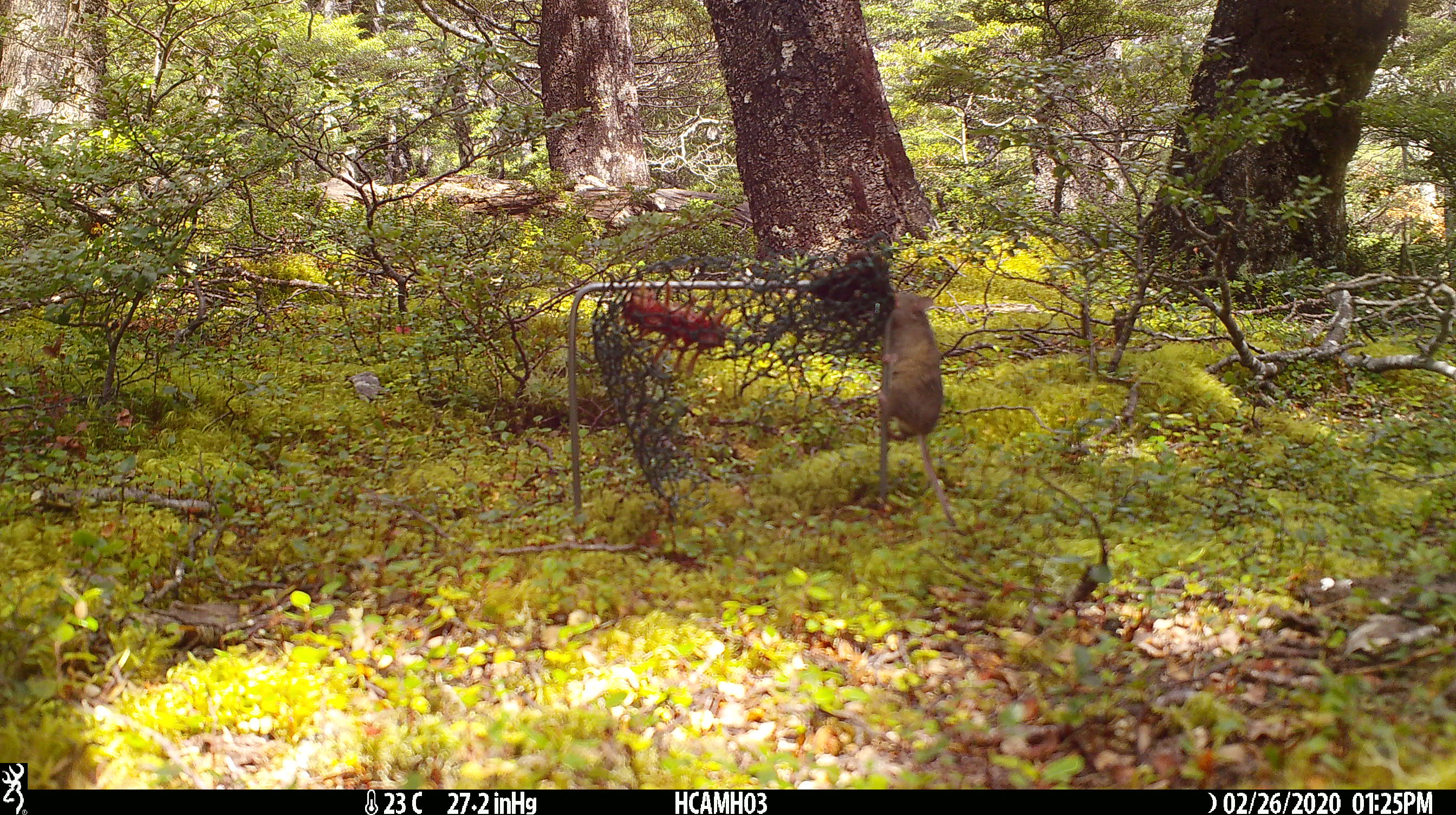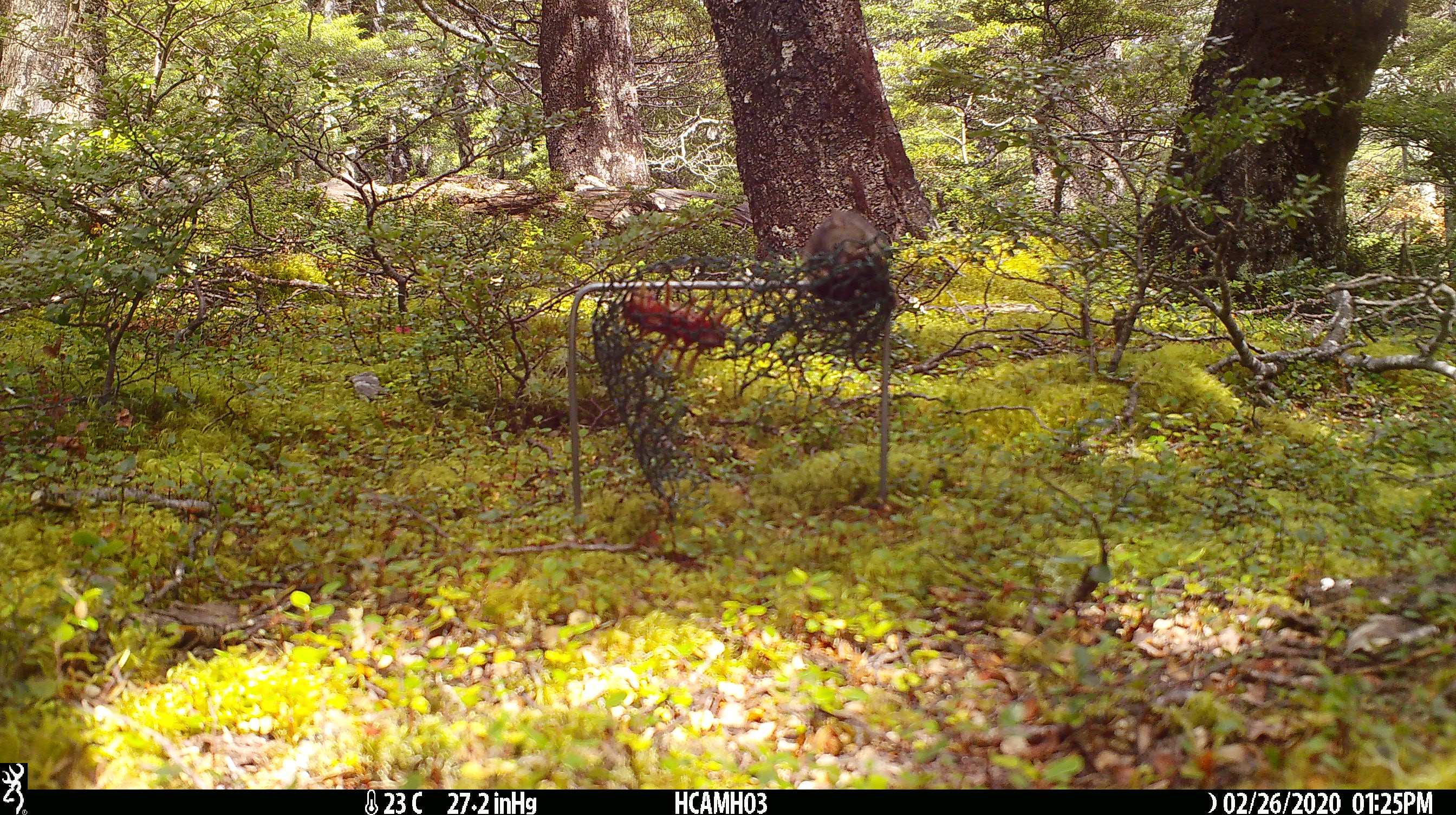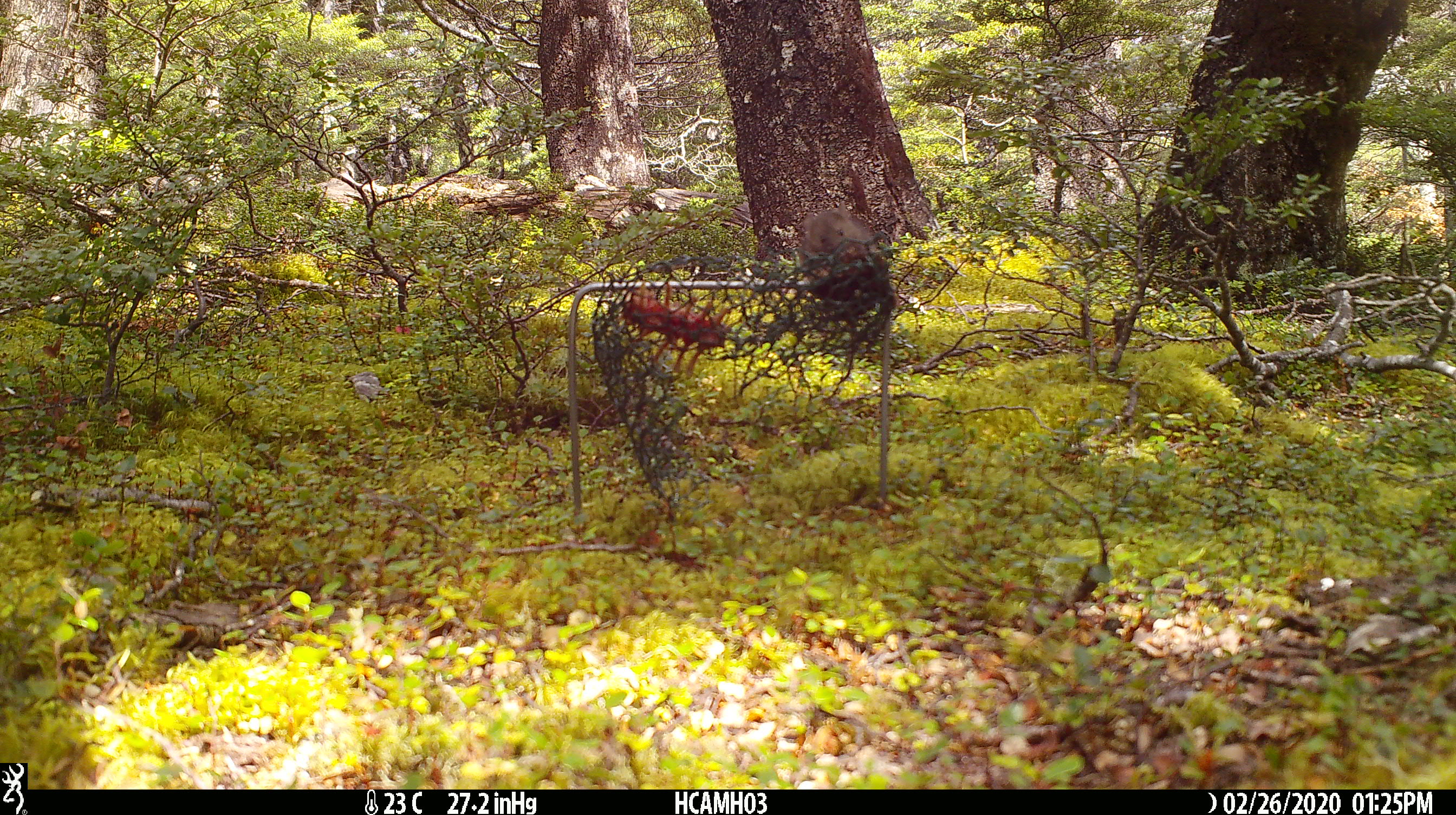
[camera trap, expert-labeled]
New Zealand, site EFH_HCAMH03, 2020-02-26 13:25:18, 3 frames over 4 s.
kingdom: Animalia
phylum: Chordata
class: Mammalia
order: Rodentia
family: Muridae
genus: Mus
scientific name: Mus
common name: mouse